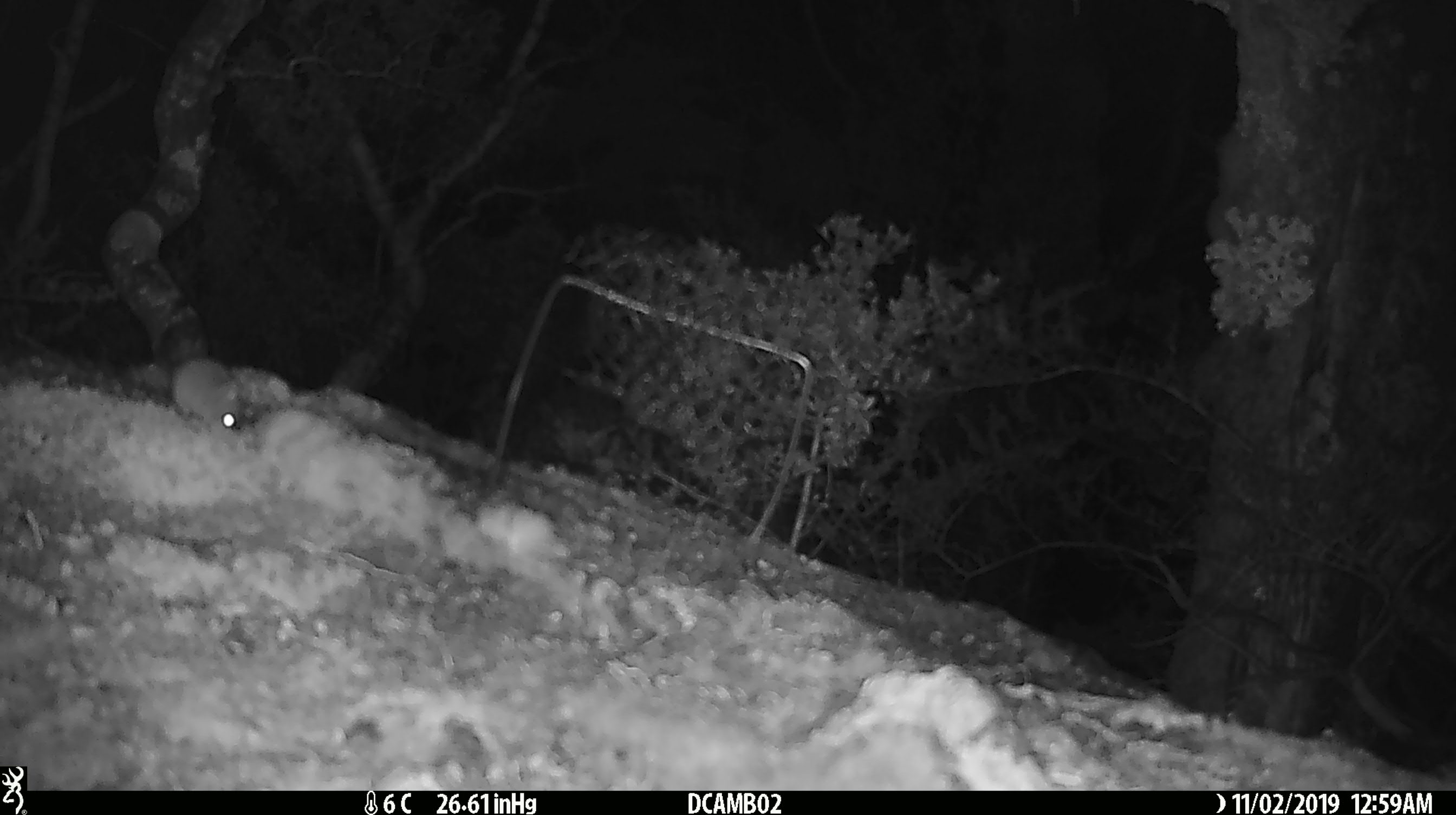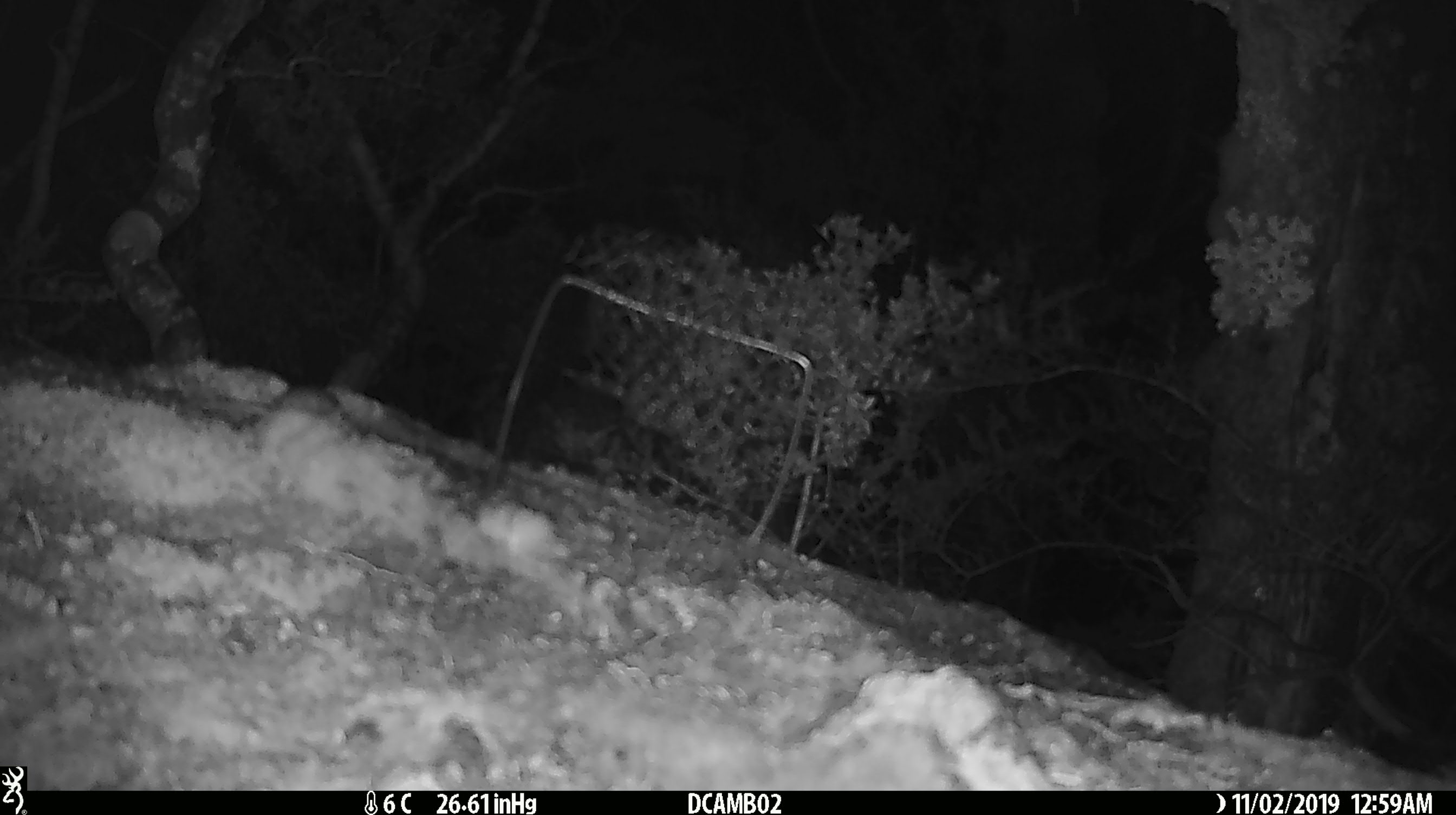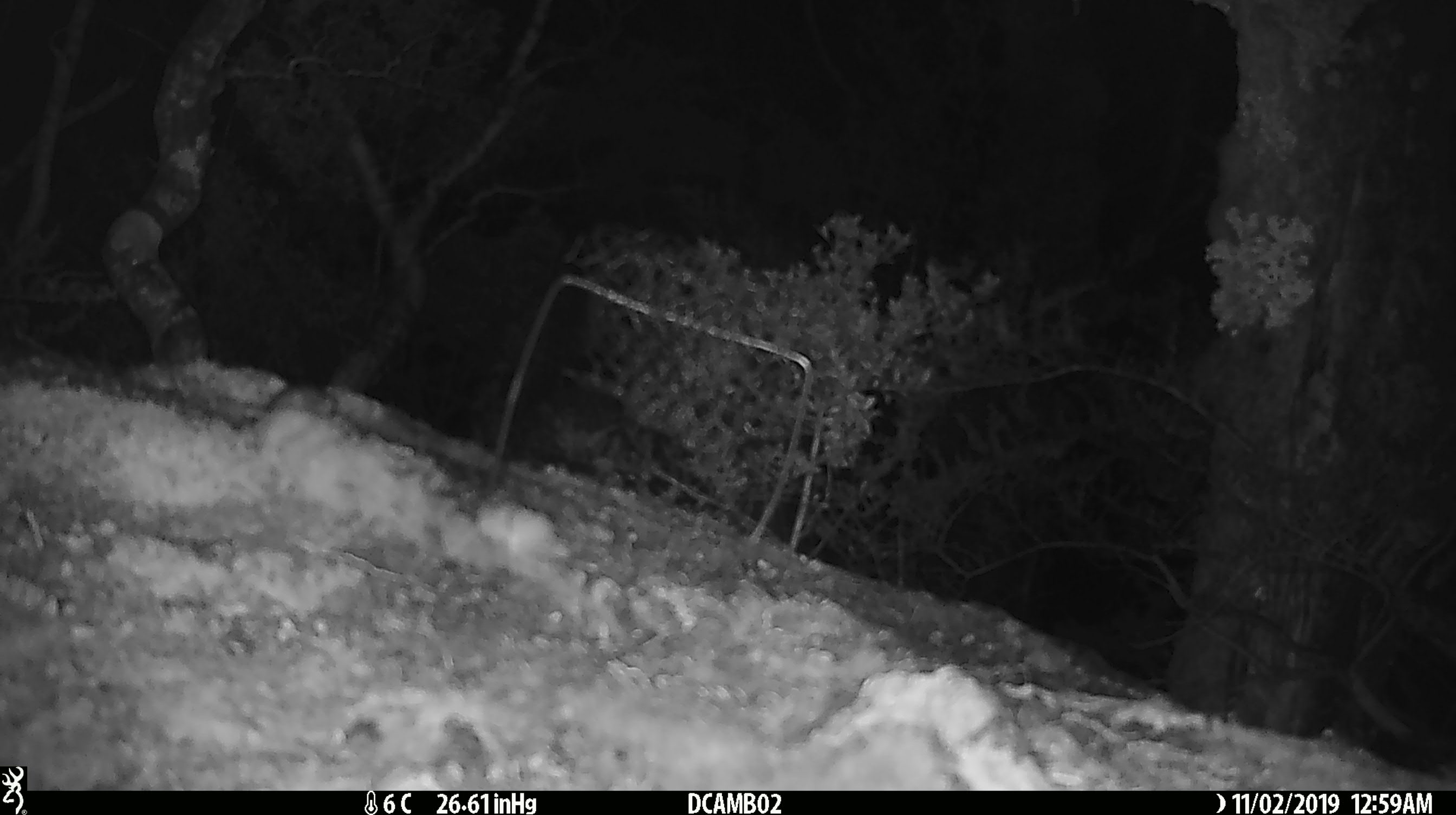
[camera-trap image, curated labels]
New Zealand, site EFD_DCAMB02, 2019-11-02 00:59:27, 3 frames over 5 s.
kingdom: Animalia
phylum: Chordata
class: Mammalia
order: Rodentia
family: Muridae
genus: Mus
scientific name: Mus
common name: mouse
Mouse (Mus).